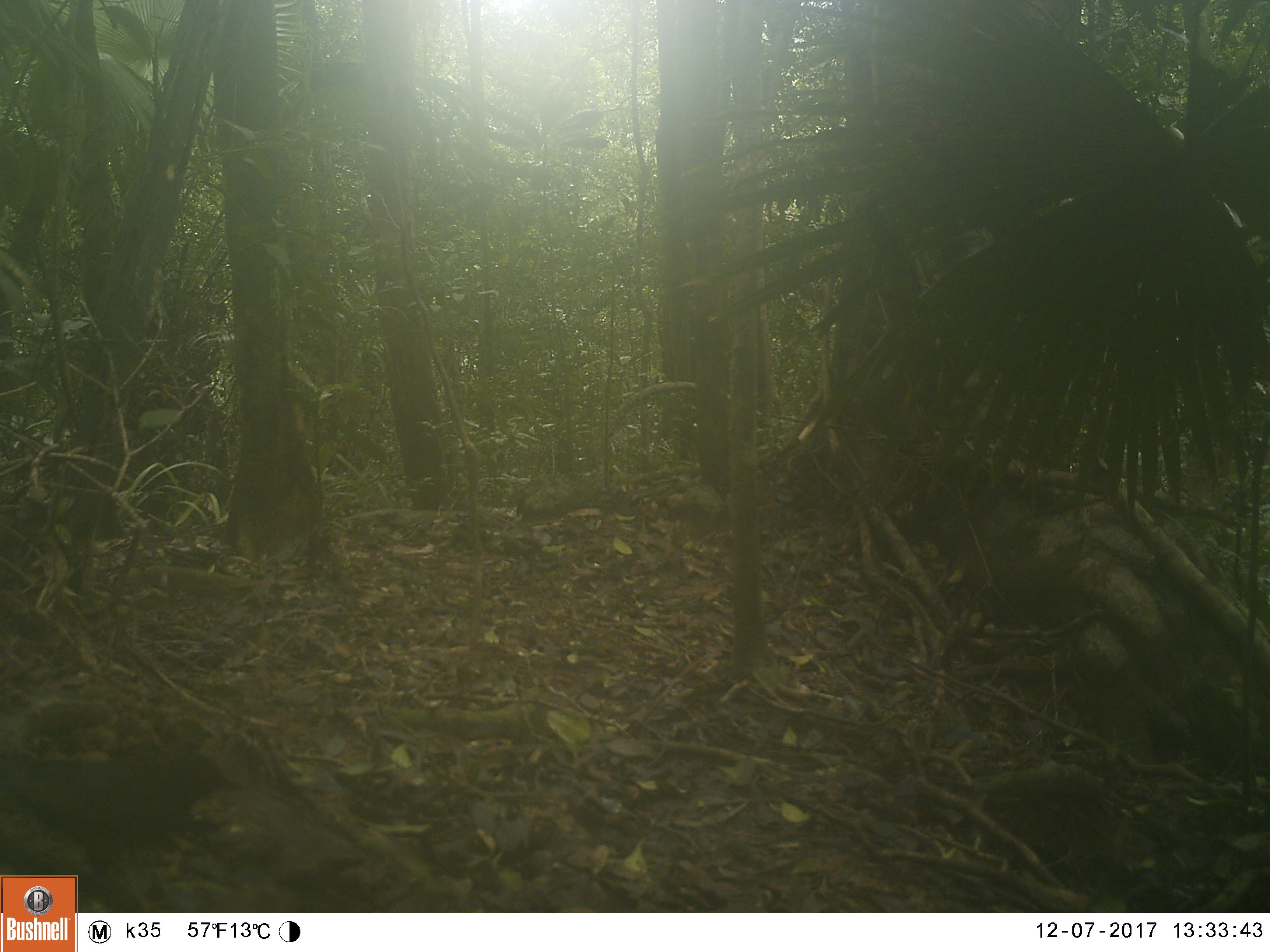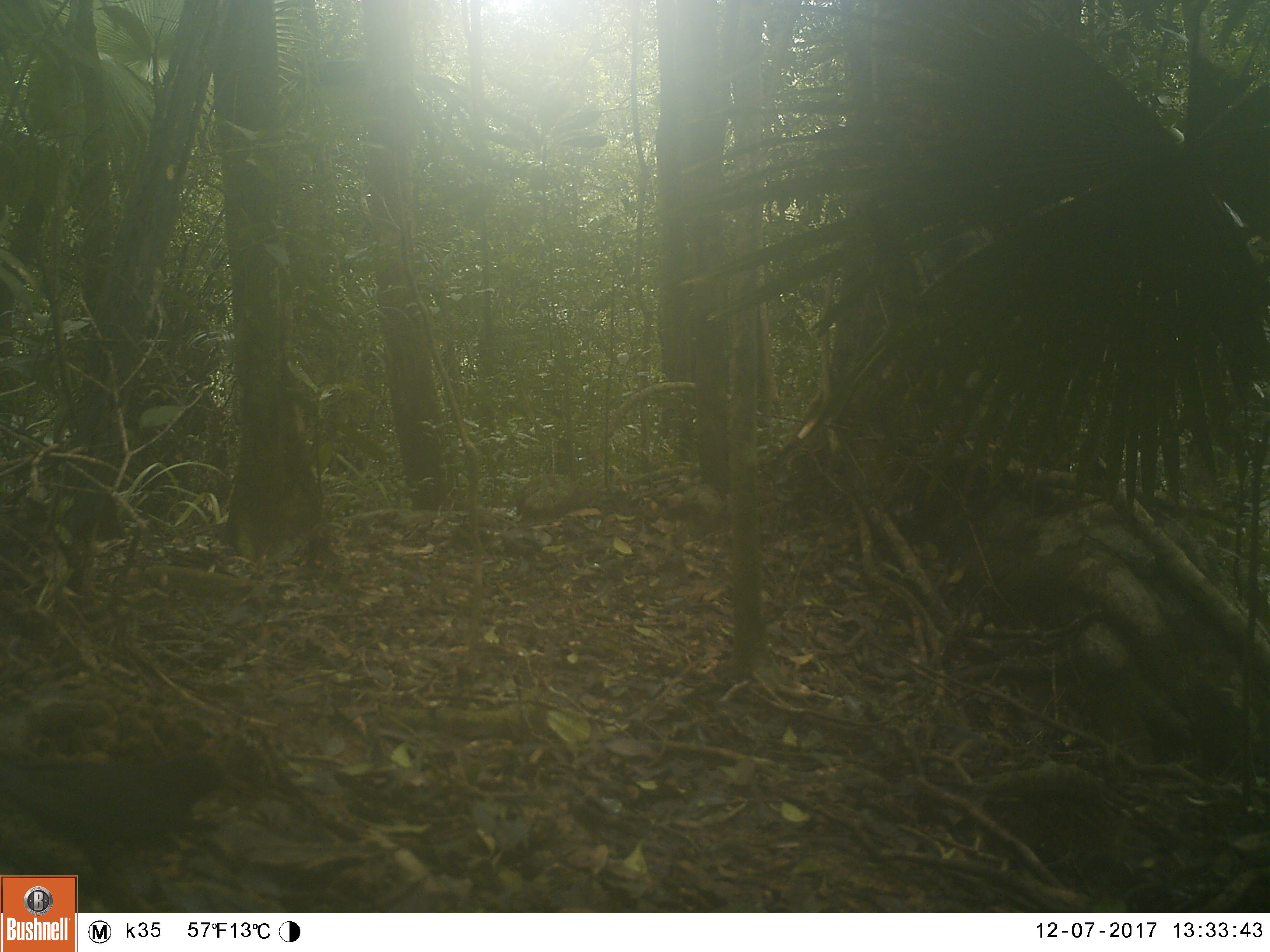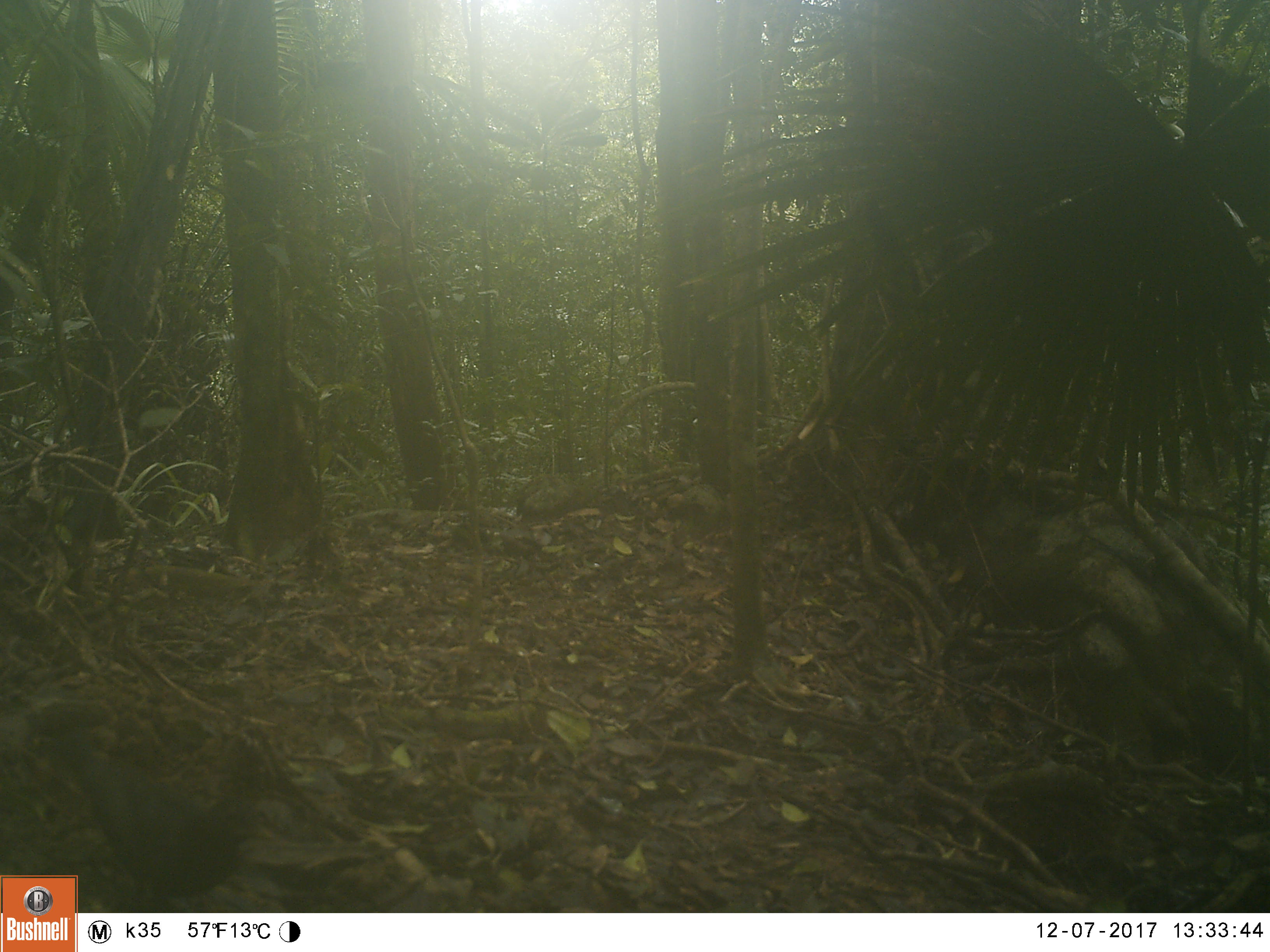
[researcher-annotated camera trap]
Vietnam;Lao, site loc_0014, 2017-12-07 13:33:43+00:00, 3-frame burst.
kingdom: Animalia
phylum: Chordata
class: Aves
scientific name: Aves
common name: bird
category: unidentified bird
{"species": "unidentified bird (bird) (Aves)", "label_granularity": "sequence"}